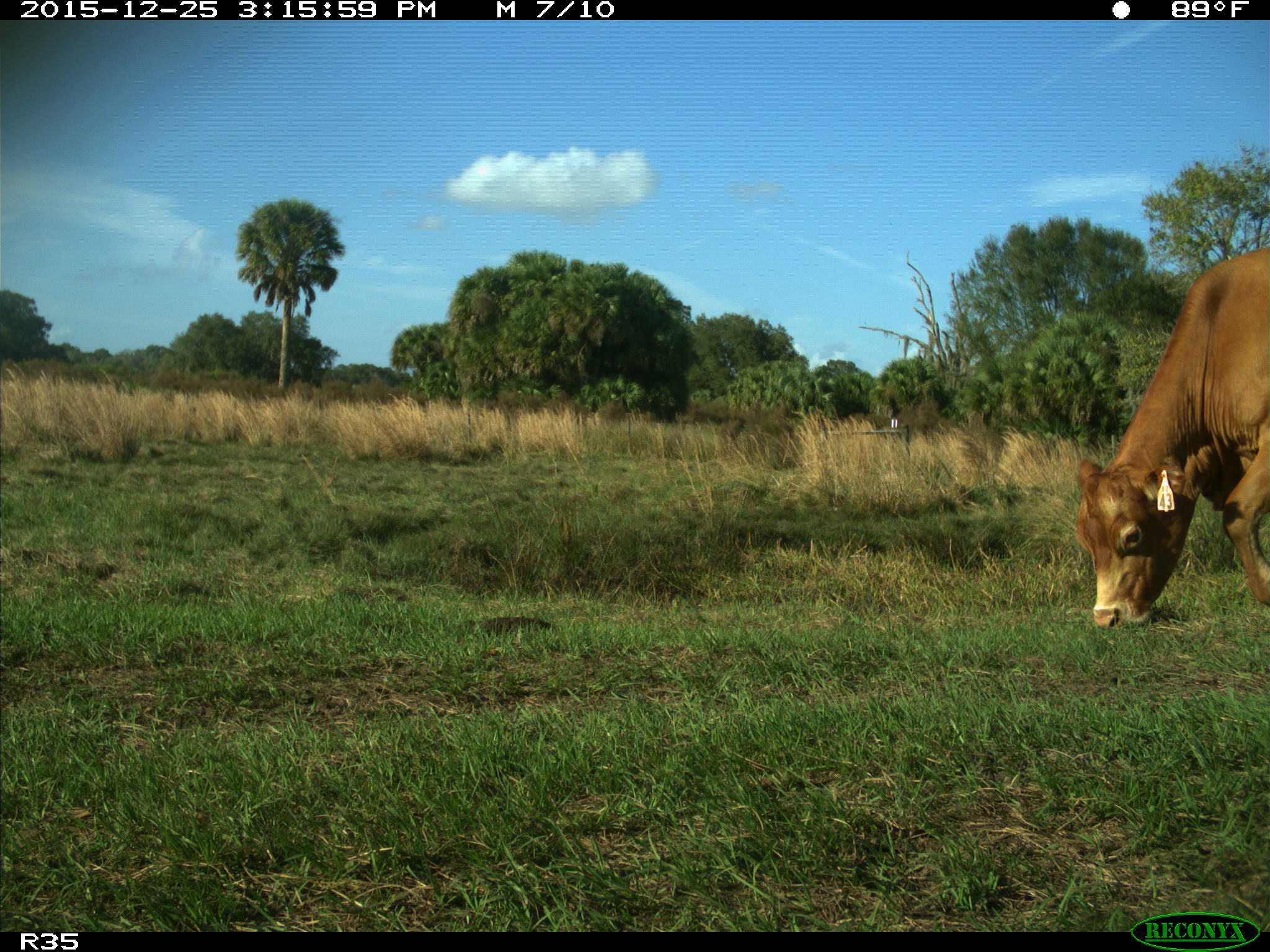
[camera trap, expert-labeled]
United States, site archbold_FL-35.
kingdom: Animalia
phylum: Chordata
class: Mammalia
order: Artiodactyla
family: Bovidae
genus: Bos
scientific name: Bos taurus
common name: domestic cow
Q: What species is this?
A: Bos taurus (domestic cow).